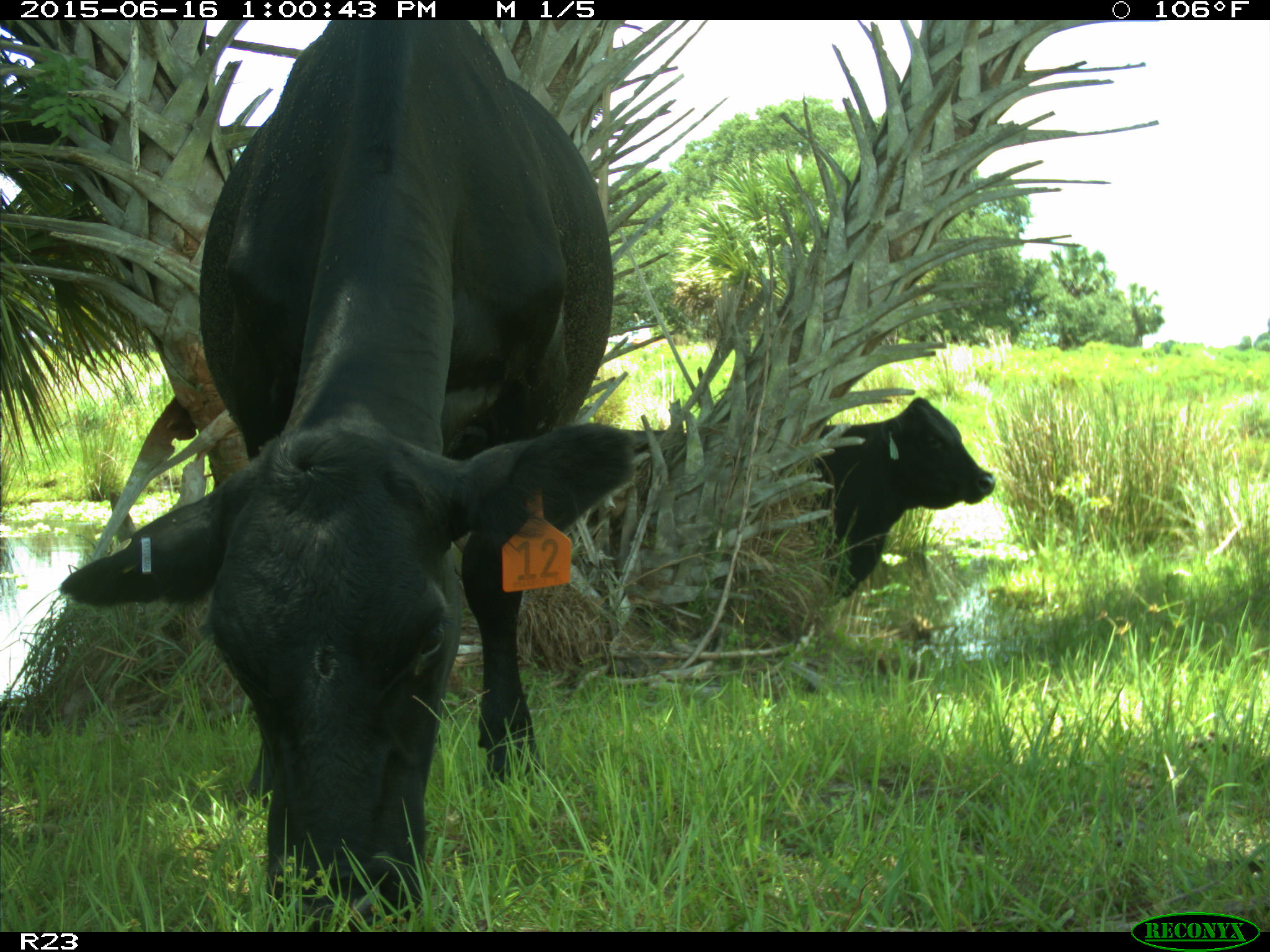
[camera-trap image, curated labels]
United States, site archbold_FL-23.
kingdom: Animalia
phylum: Chordata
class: Mammalia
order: Artiodactyla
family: Bovidae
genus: Bos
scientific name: Bos taurus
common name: domestic cow